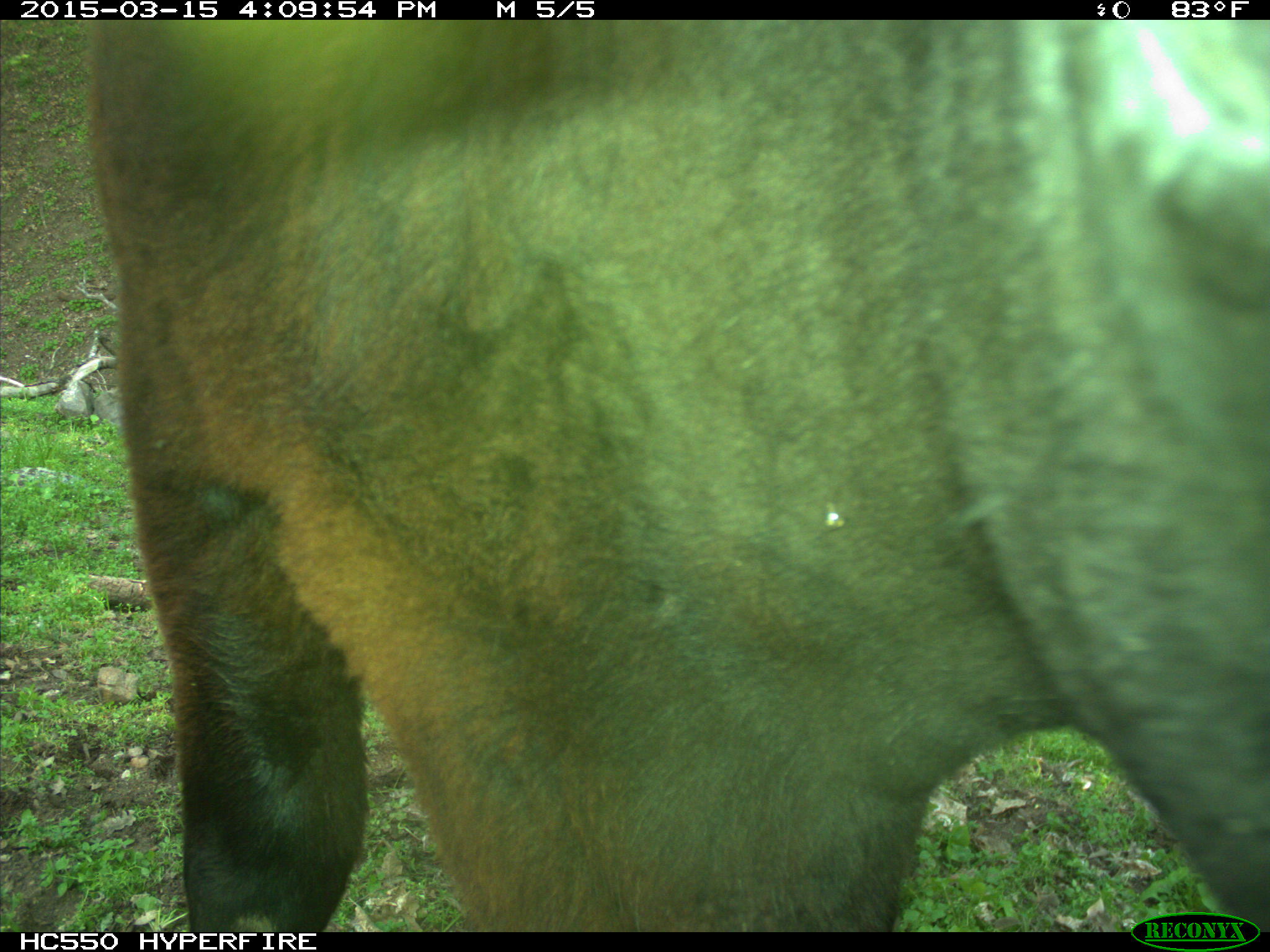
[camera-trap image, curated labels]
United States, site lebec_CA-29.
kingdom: Animalia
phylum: Chordata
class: Mammalia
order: Artiodactyla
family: Bovidae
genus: Bos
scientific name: Bos taurus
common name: domestic cow